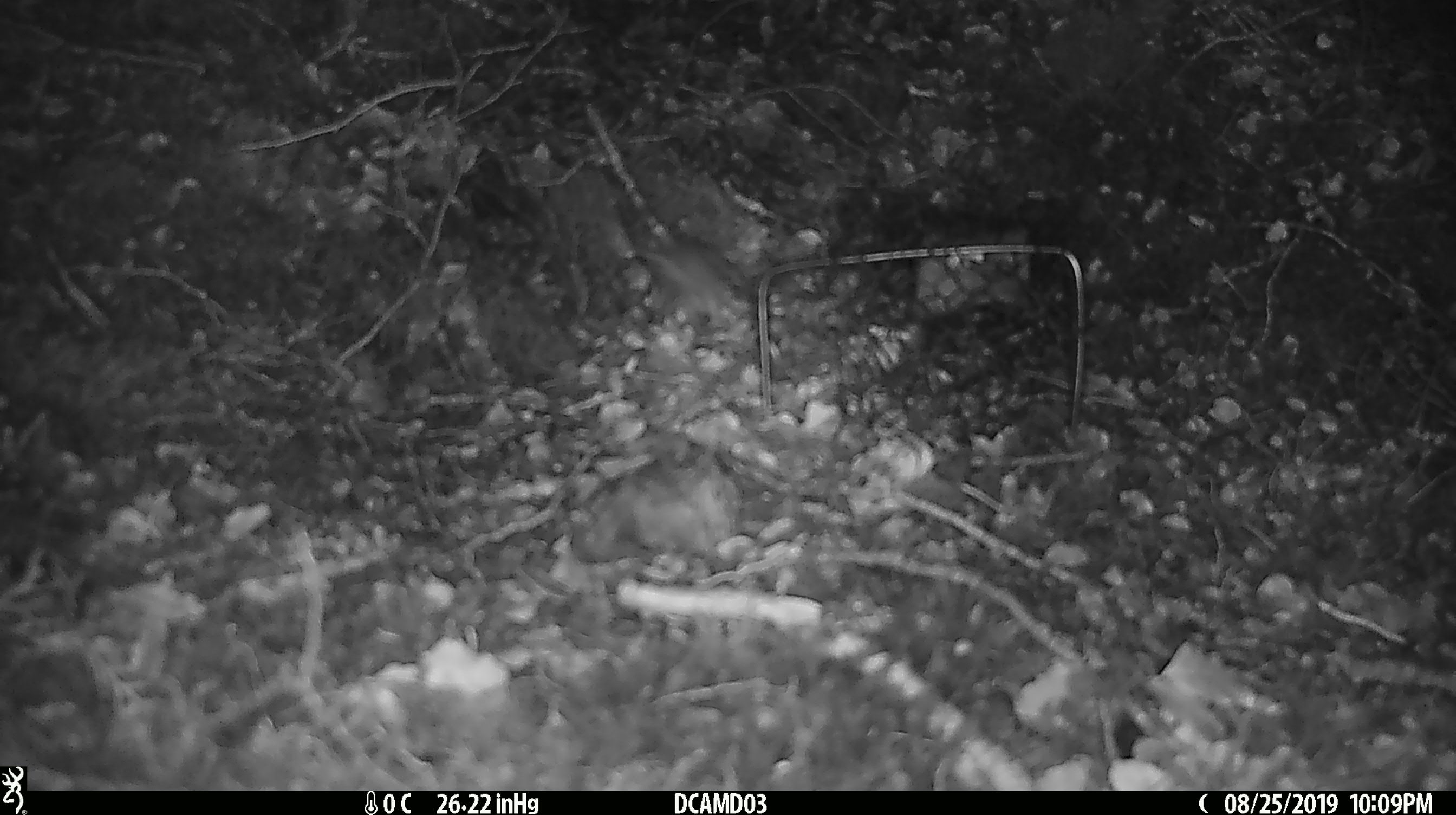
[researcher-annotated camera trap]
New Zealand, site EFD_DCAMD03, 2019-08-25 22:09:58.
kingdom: Animalia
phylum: Chordata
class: Mammalia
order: Rodentia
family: Muridae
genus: Mus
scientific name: Mus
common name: mouse